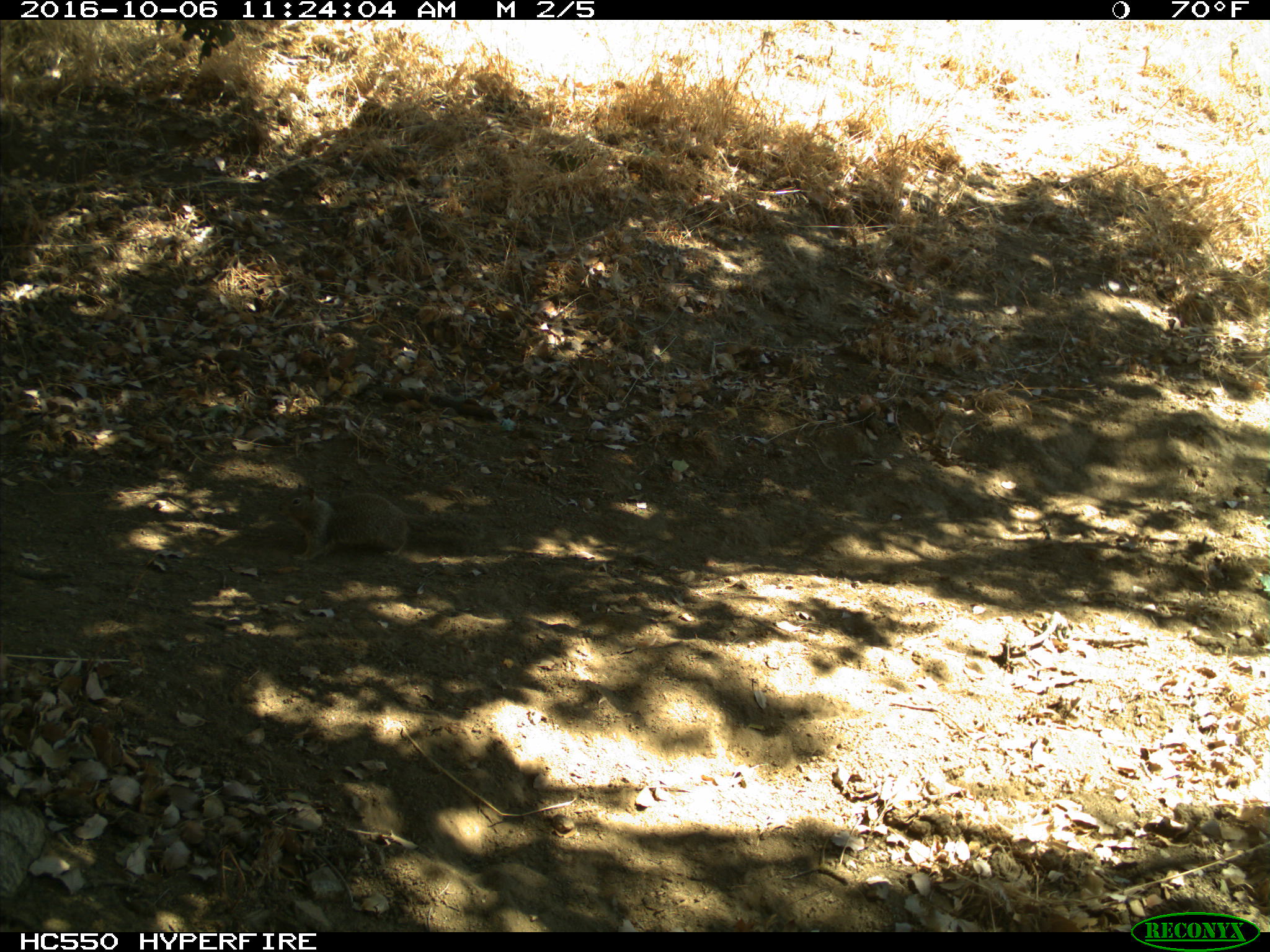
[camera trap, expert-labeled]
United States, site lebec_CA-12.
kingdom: Animalia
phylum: Chordata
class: Mammalia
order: Rodentia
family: Sciuridae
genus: Otospermophilus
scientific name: Otospermophilus beecheyi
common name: california ground squirrel